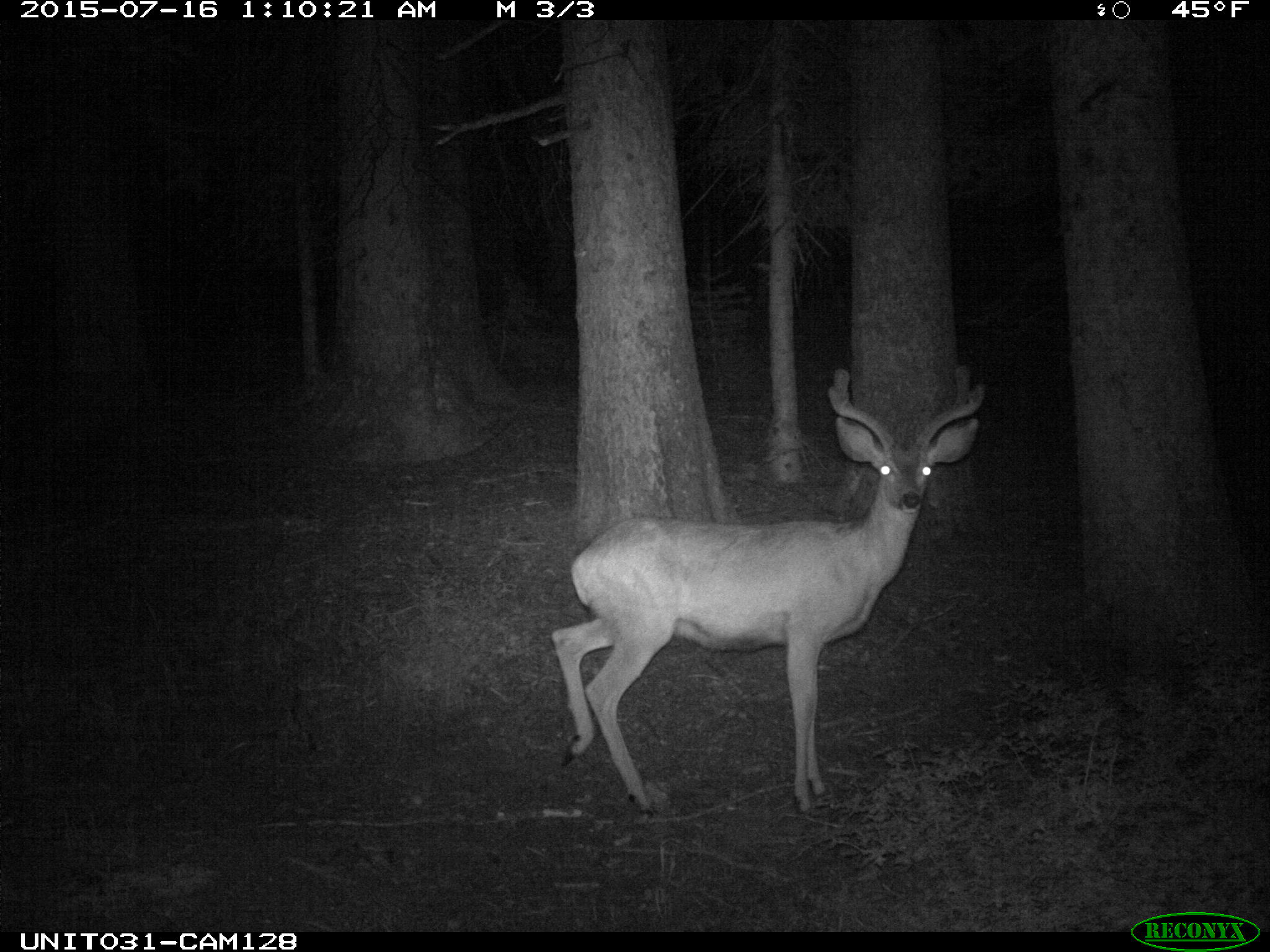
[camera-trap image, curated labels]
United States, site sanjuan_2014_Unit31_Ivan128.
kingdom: Animalia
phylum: Chordata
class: Mammalia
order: Artiodactyla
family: Cervidae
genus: Odocoileus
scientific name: Odocoileus hemionus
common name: mule deer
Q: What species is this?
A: Odocoileus hemionus (mule deer).